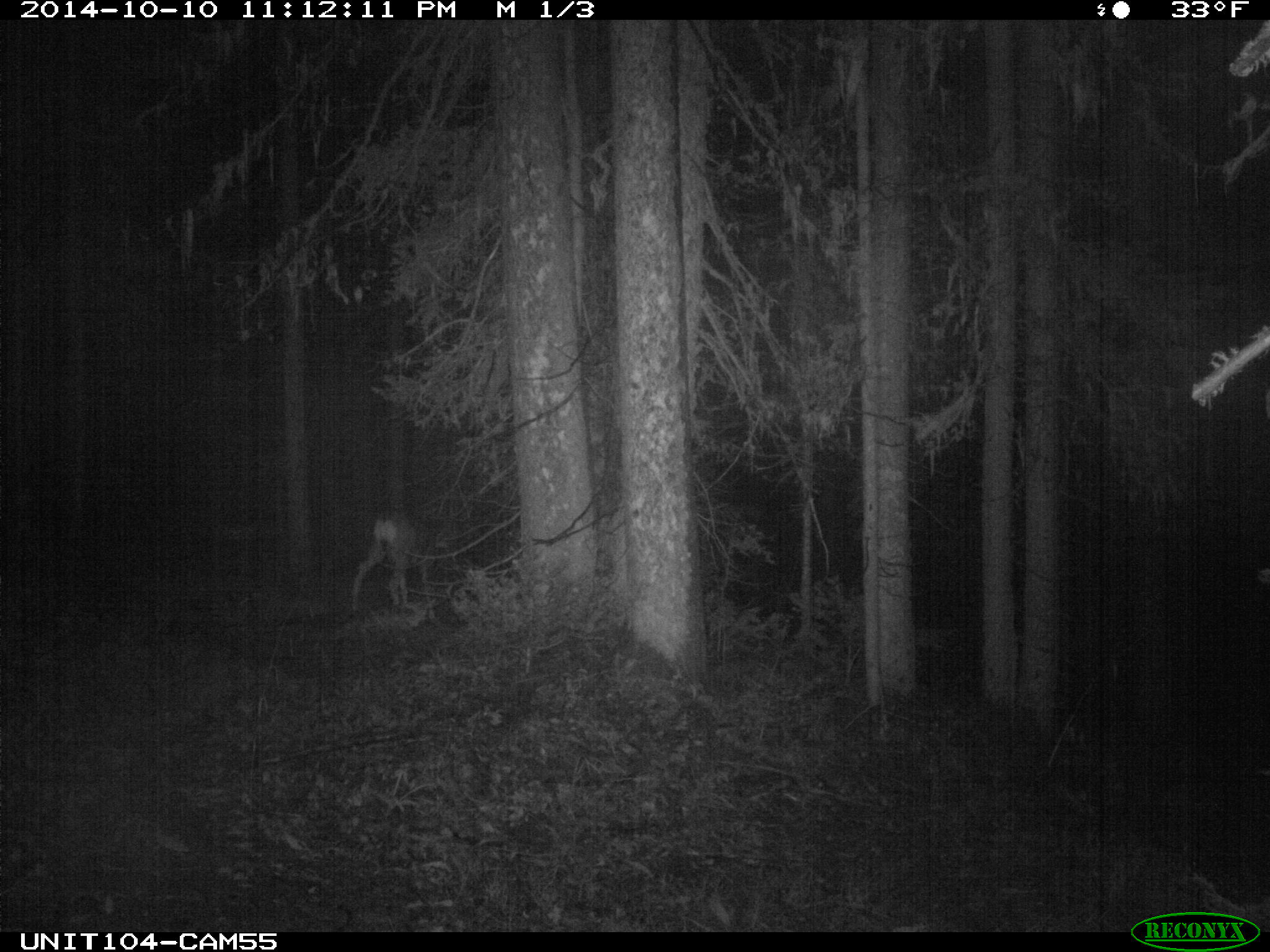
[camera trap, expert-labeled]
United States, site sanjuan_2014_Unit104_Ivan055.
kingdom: Animalia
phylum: Chordata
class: Mammalia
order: Artiodactyla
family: Cervidae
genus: Odocoileus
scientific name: Odocoileus hemionus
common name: mule deer